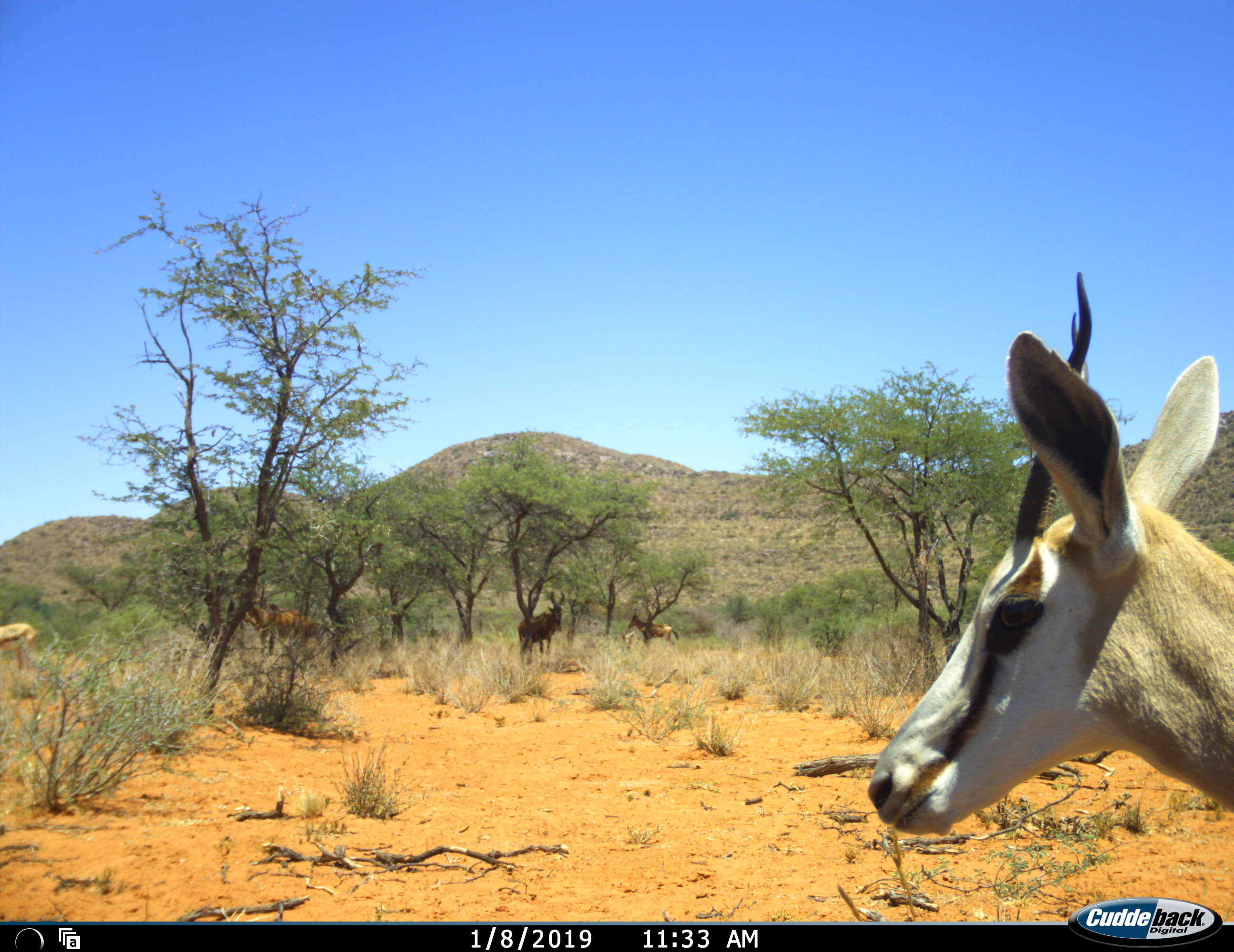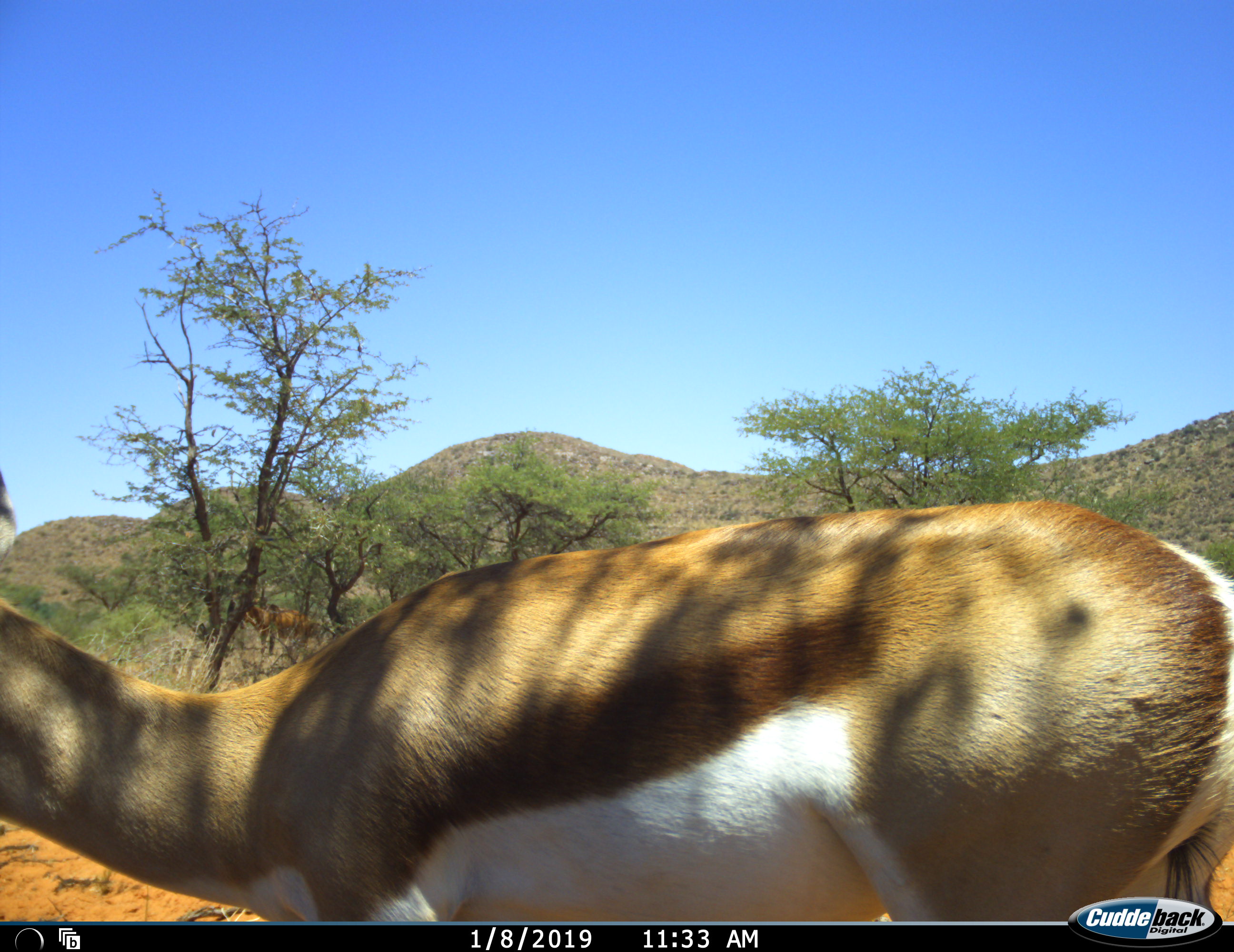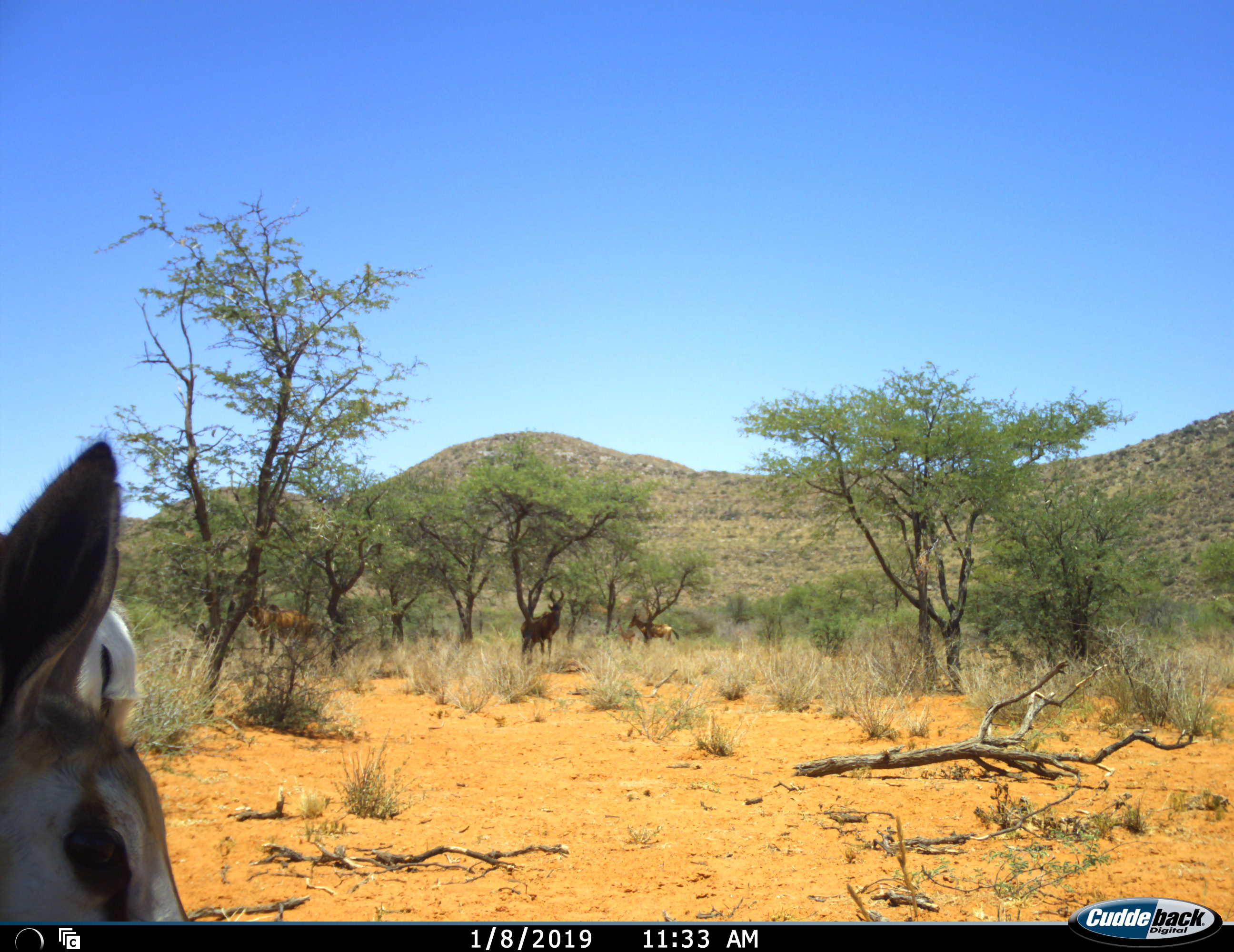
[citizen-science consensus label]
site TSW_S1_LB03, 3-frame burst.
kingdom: Animalia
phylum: Chordata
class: Mammalia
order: Artiodactyla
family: Bovidae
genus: Alcelaphus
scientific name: Alcelaphus buselaphus caama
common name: red hartebeest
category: hartebeestred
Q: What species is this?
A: Hartebeestred (red hartebeest) (Alcelaphus buselaphus caama).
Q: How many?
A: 3.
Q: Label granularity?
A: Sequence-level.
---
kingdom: Animalia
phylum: Chordata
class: Mammalia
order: Artiodactyla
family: Bovidae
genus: Antidorcas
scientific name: Antidorcas marsupialis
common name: springbok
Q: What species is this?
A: Springbok (Antidorcas marsupialis).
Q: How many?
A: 4.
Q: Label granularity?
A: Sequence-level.